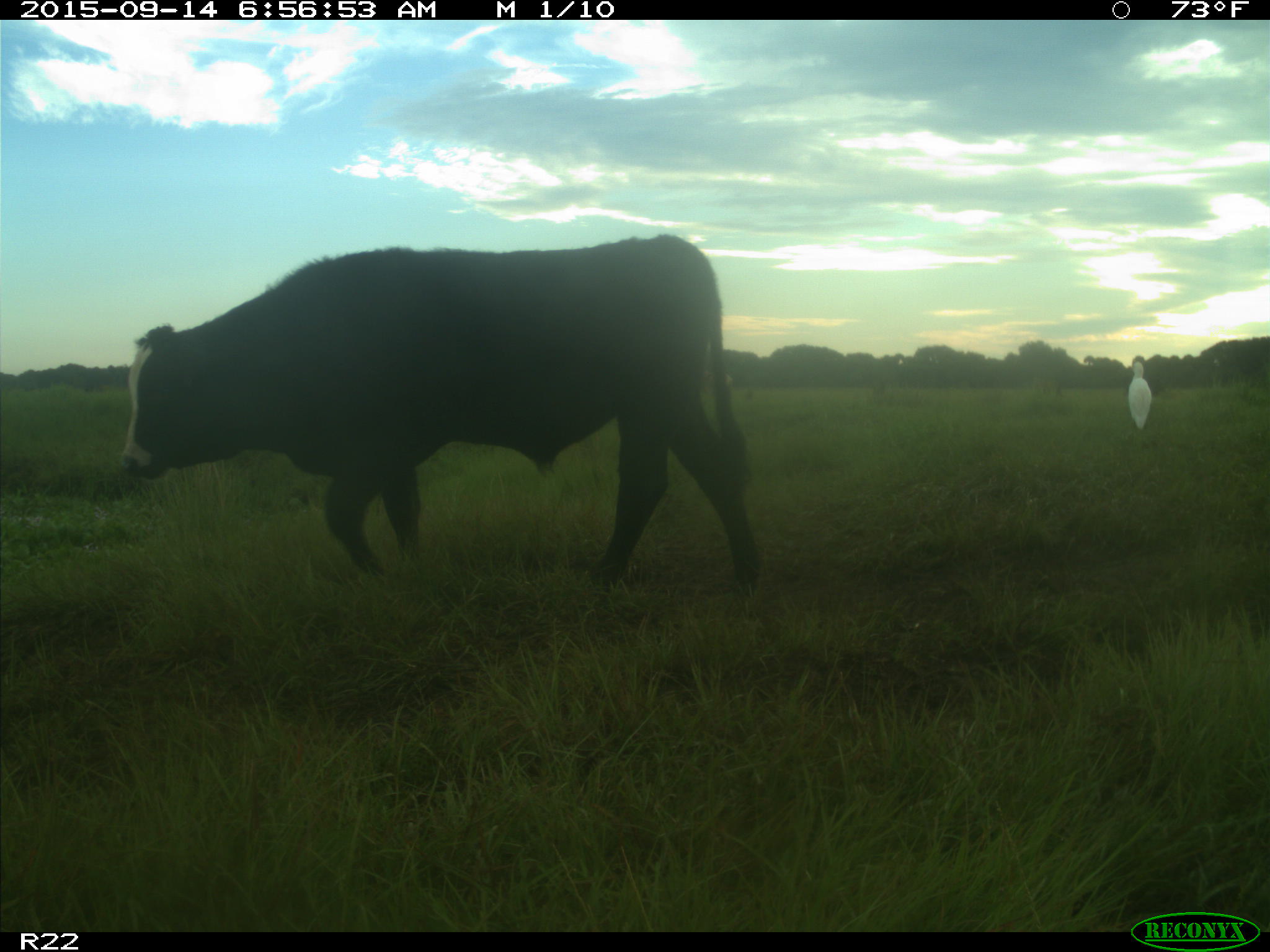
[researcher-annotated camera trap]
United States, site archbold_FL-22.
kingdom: Animalia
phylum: Chordata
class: Mammalia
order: Artiodactyla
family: Bovidae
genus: Bos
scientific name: Bos taurus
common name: domestic cow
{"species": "Bos taurus (domestic cow)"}